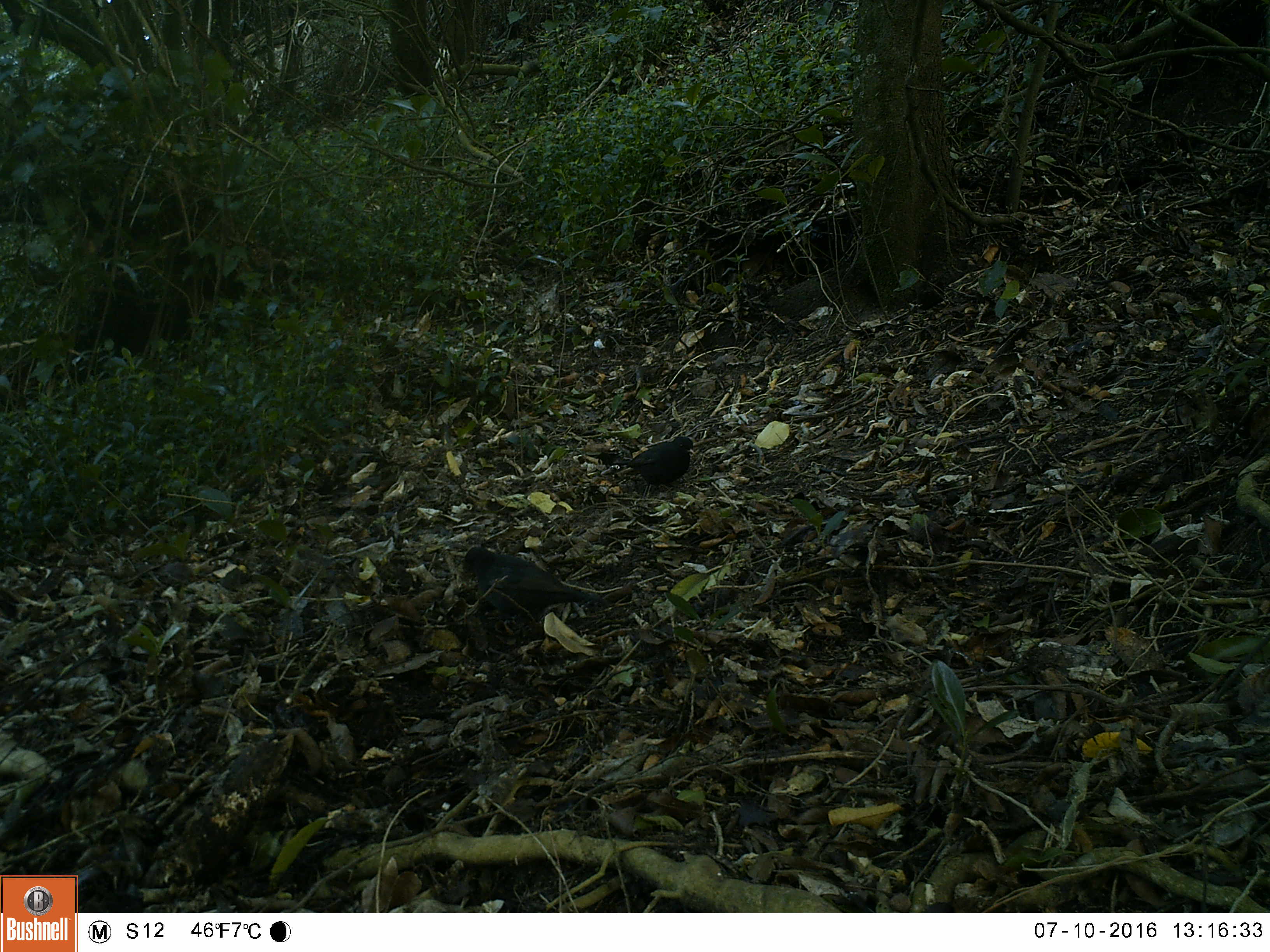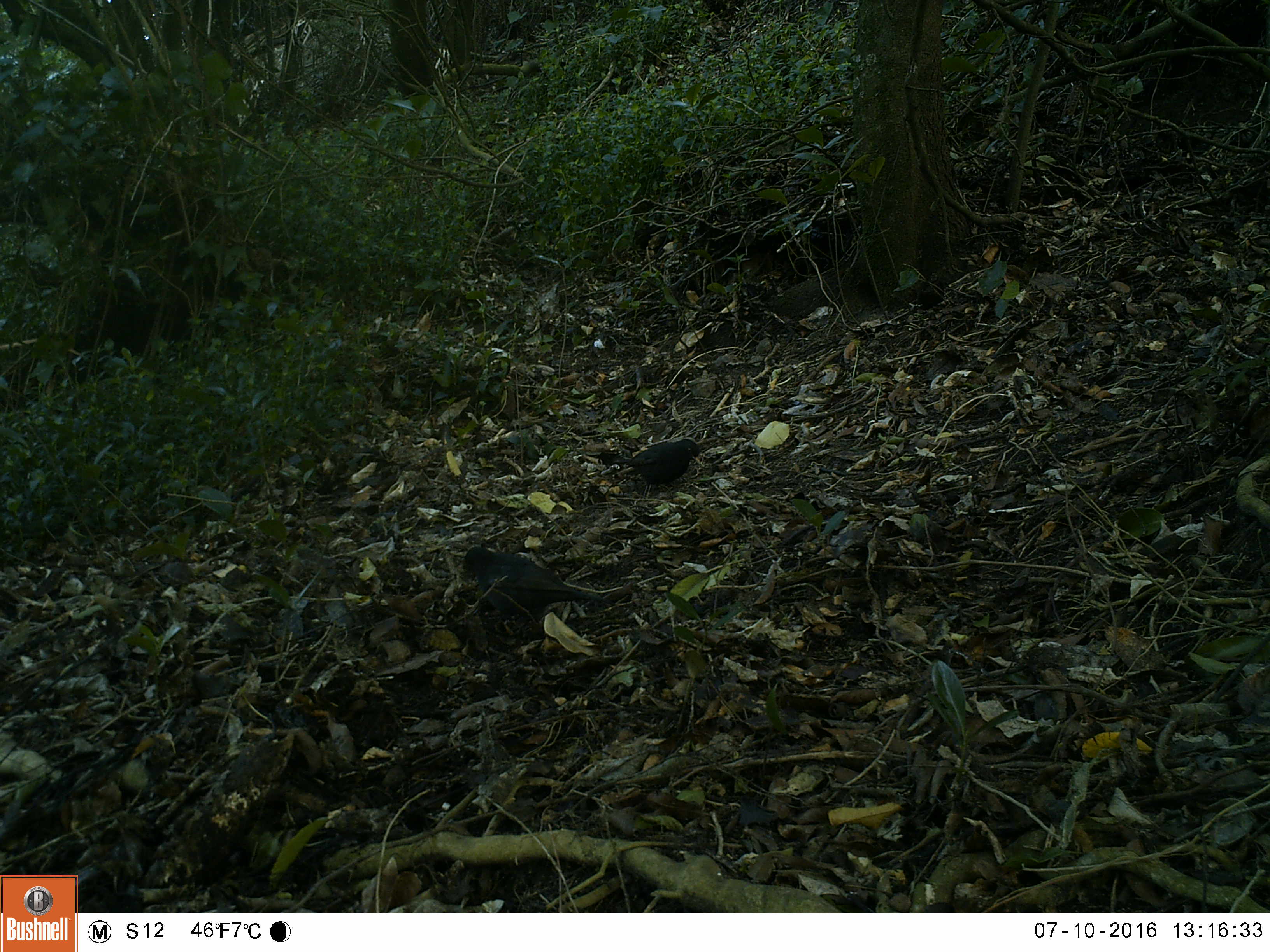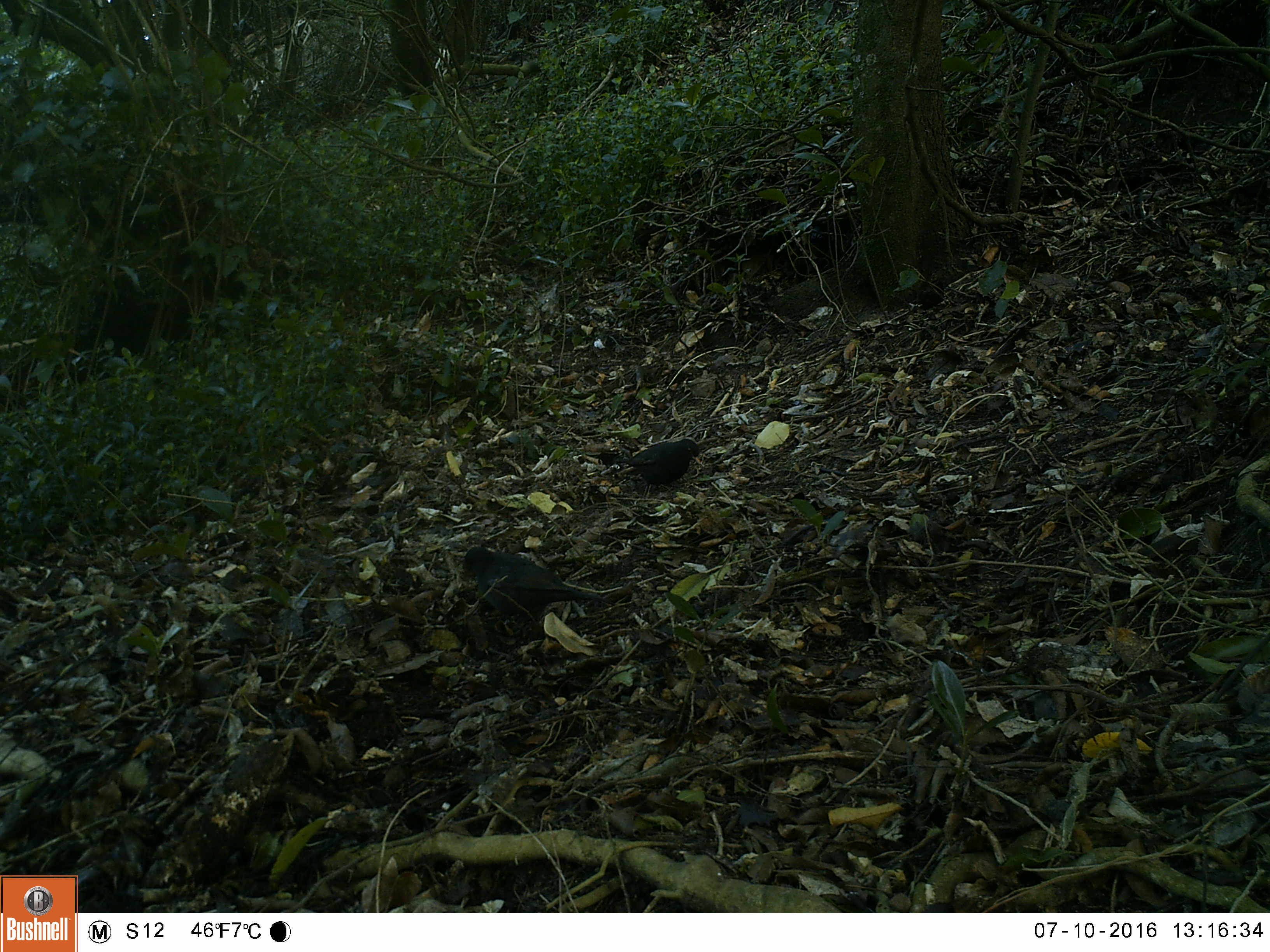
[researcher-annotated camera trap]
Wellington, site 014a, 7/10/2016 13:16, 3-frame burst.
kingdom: Animalia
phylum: Chordata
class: Aves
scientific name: Aves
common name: bird